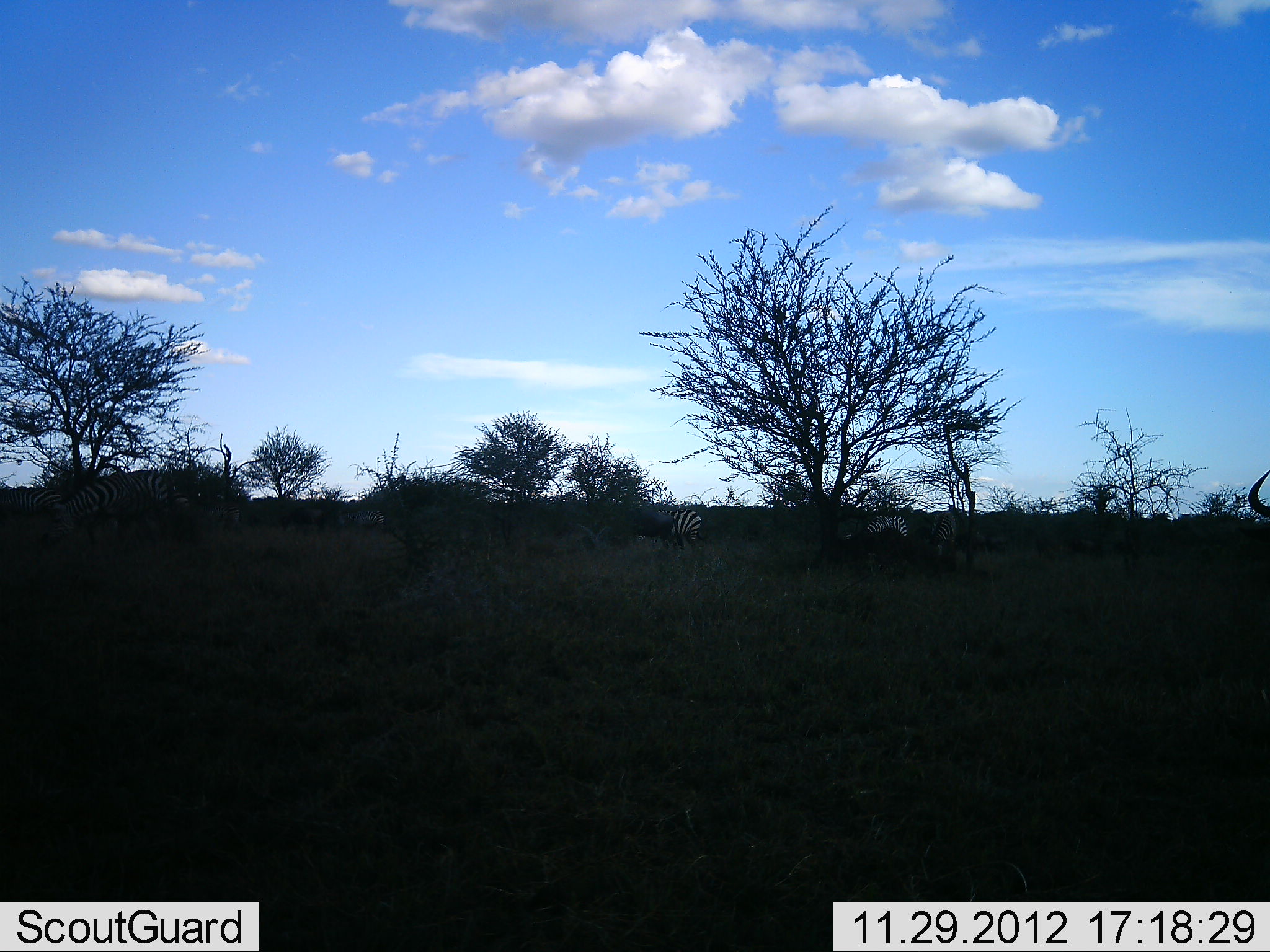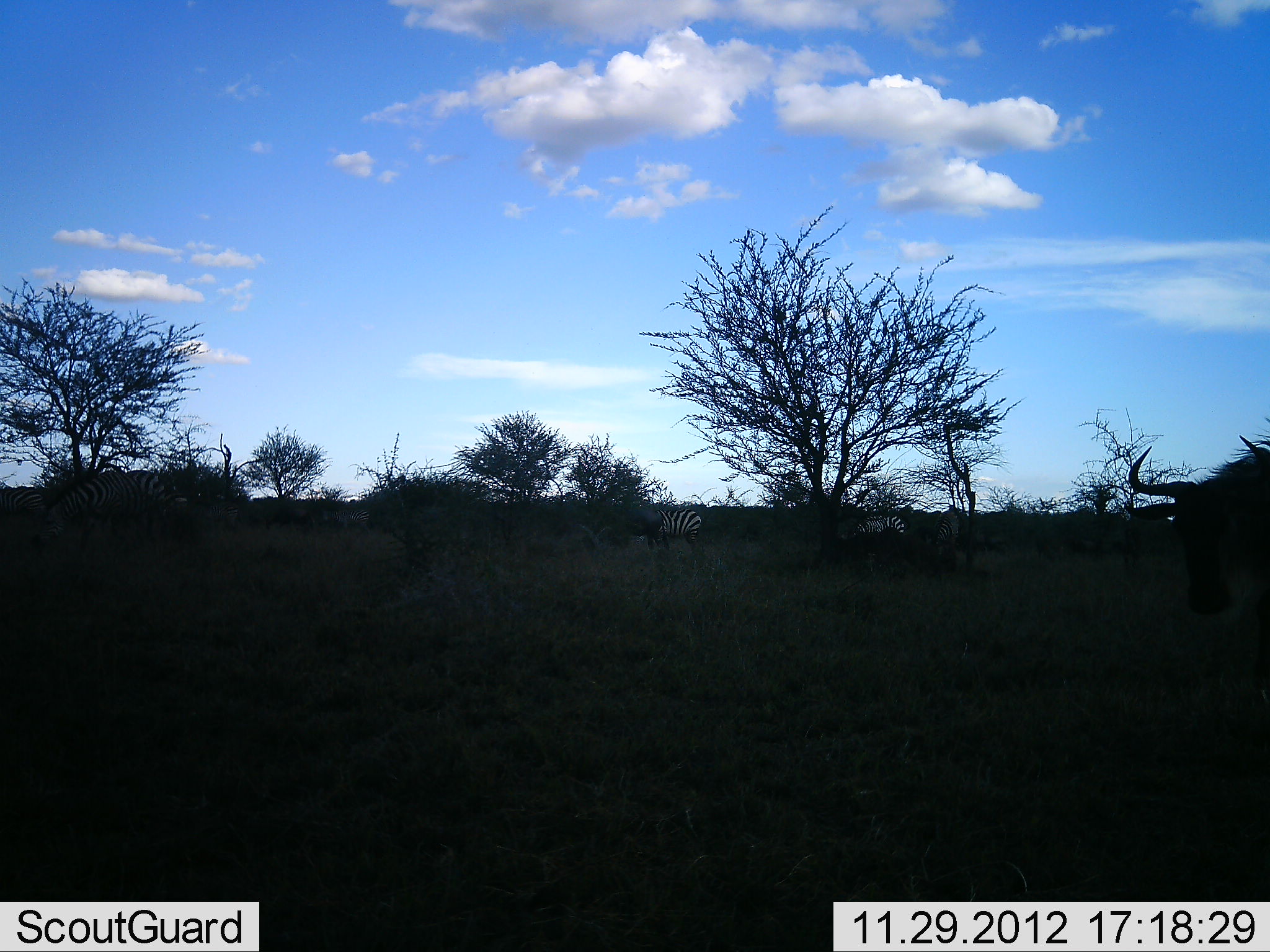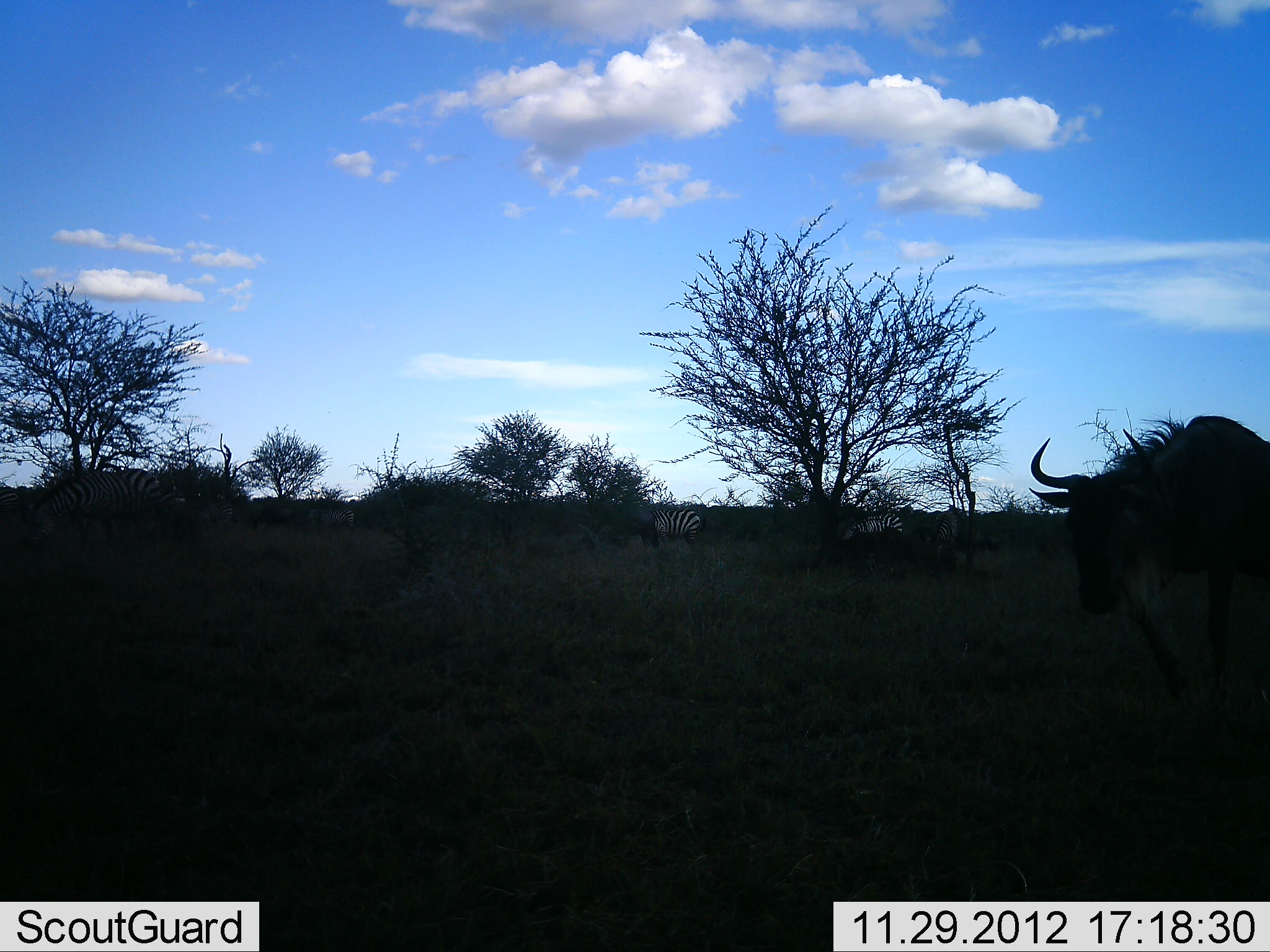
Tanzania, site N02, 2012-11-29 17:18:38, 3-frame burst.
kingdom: Animalia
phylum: Chordata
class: Mammalia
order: Artiodactyla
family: Bovidae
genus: Connochaetes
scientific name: Connochaetes taurinus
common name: blue wildebeest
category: wildebeest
Wildebeest (blue wildebeest) (Connochaetes taurinus), count 3. Behavior (volunteer vote fractions): standing 33%, resting 0%, moving 89%, interacting 0%. Young present (vote fraction): 0%. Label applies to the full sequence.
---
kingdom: Animalia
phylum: Chordata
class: Mammalia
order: Perissodactyla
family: Equidae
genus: Equus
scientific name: Equus quagga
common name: plains zebra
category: zebra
Zebra (plains zebra) (Equus quagga), count 4. Behavior (volunteer vote fractions): standing 39%, resting 0%, moving 50%, interacting 0%. Young present (vote fraction): 0%. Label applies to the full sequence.